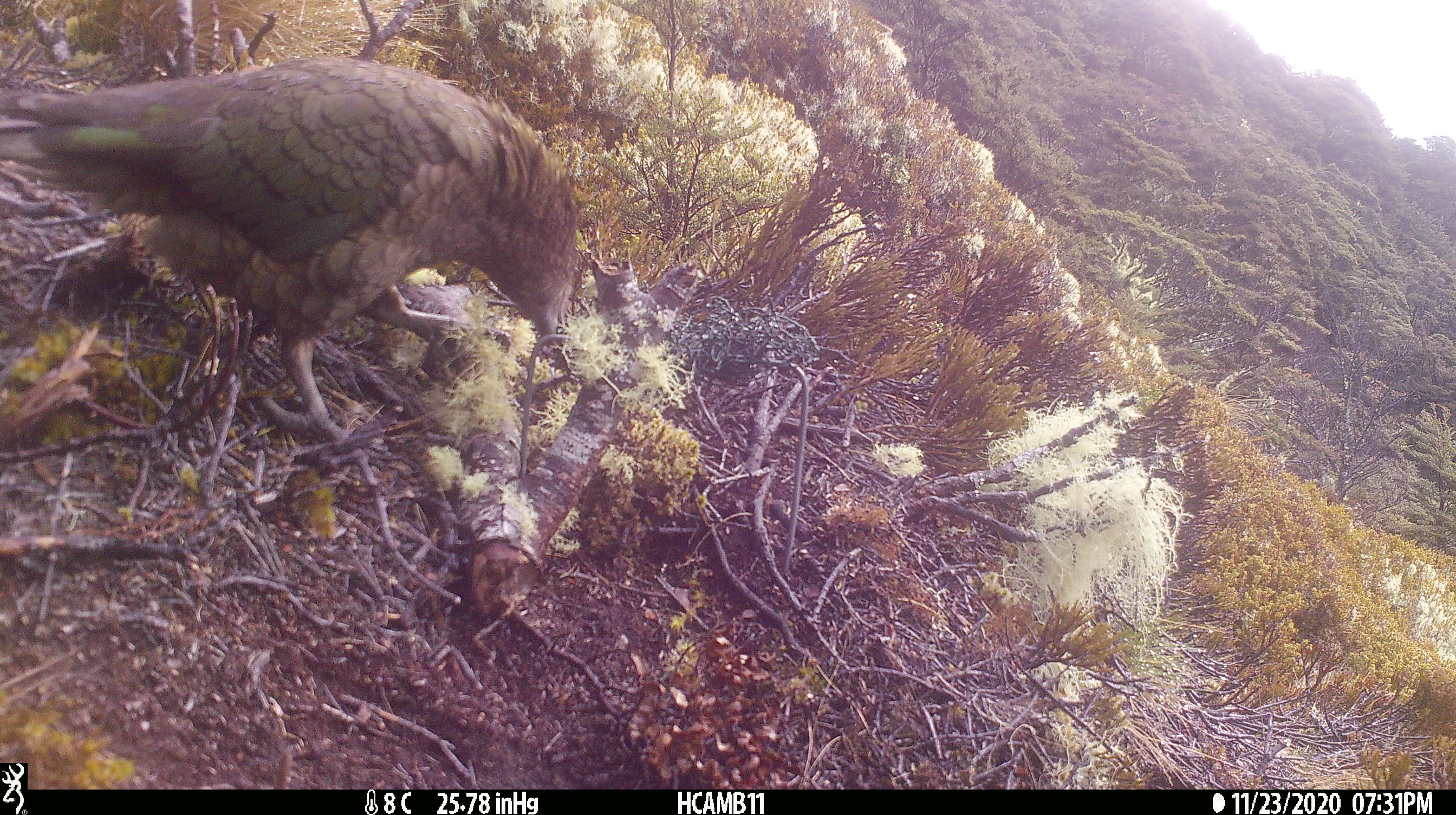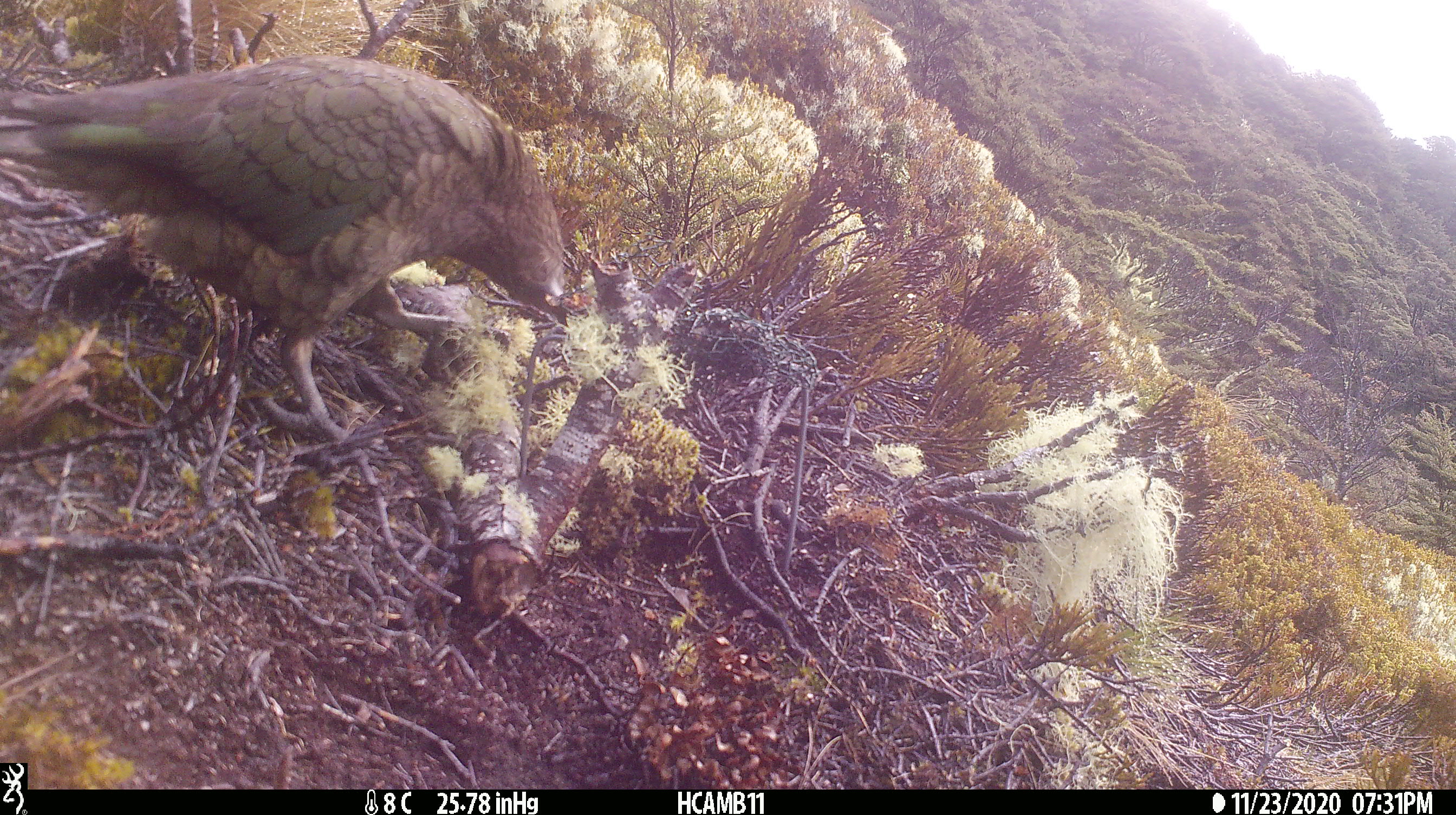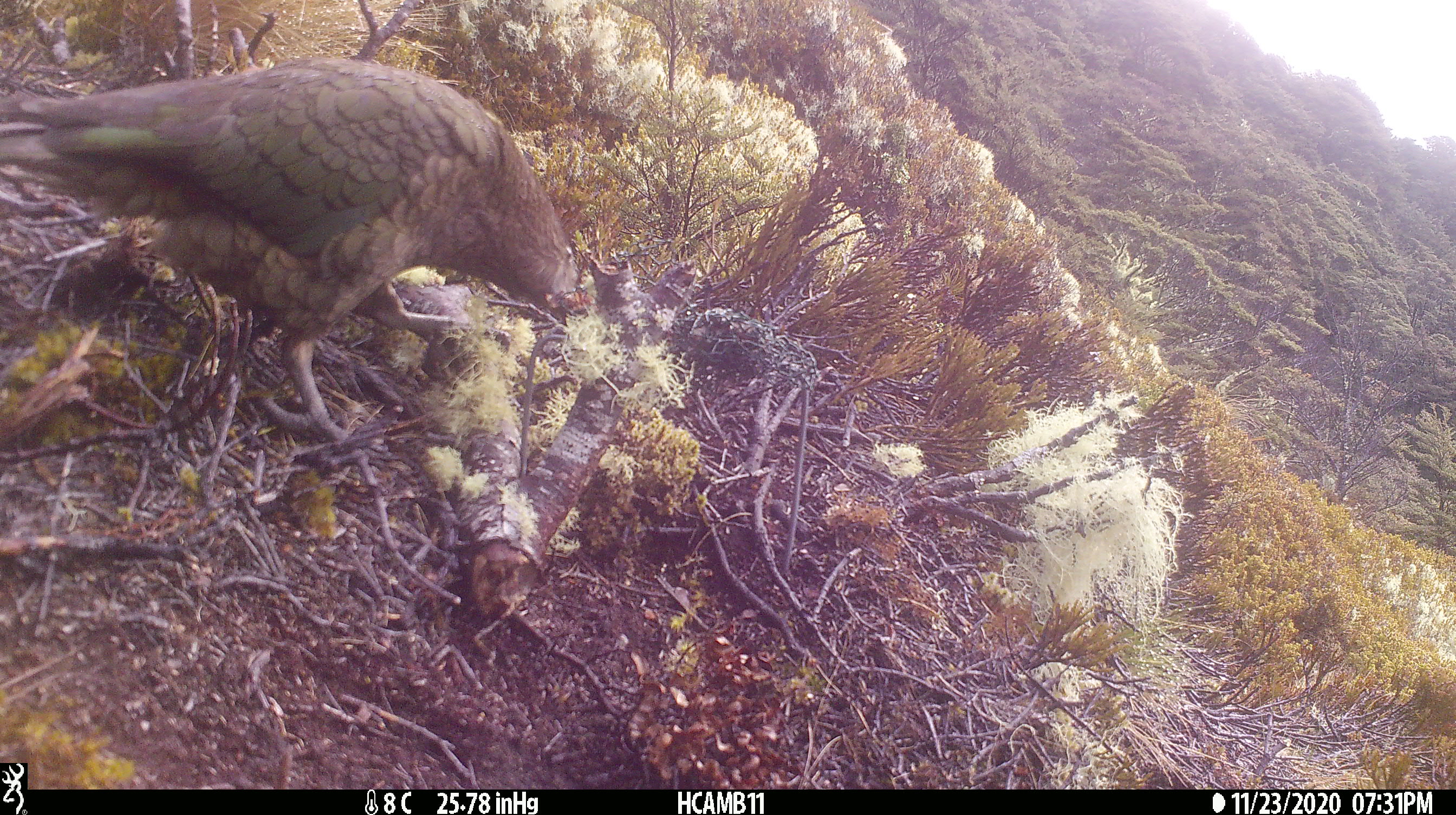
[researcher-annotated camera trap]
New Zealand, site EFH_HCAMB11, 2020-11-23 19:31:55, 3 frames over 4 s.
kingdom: Animalia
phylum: Chordata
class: Aves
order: Psittaciformes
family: Strigopidae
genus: Nestor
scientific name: Nestor notabilis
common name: kea